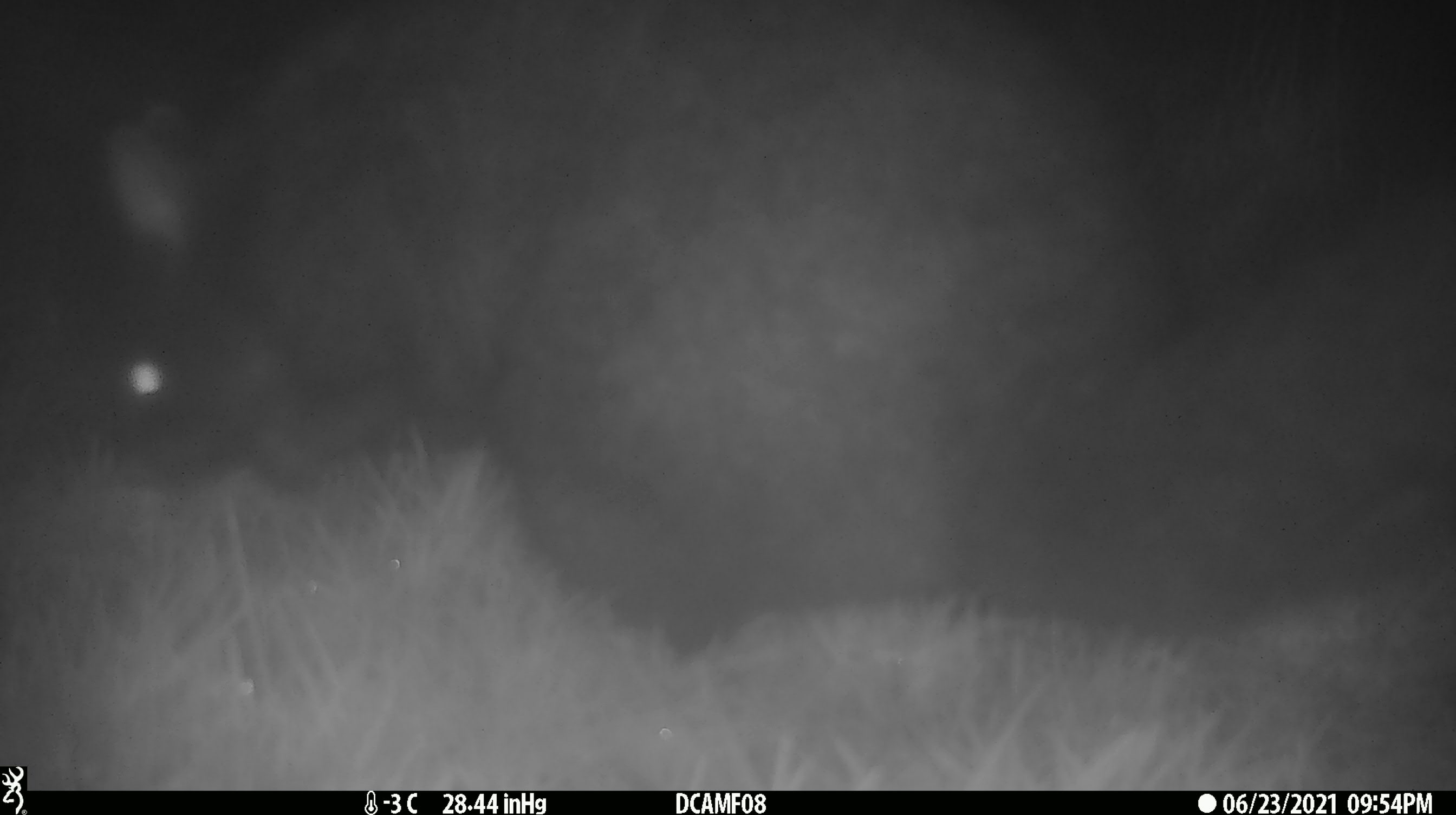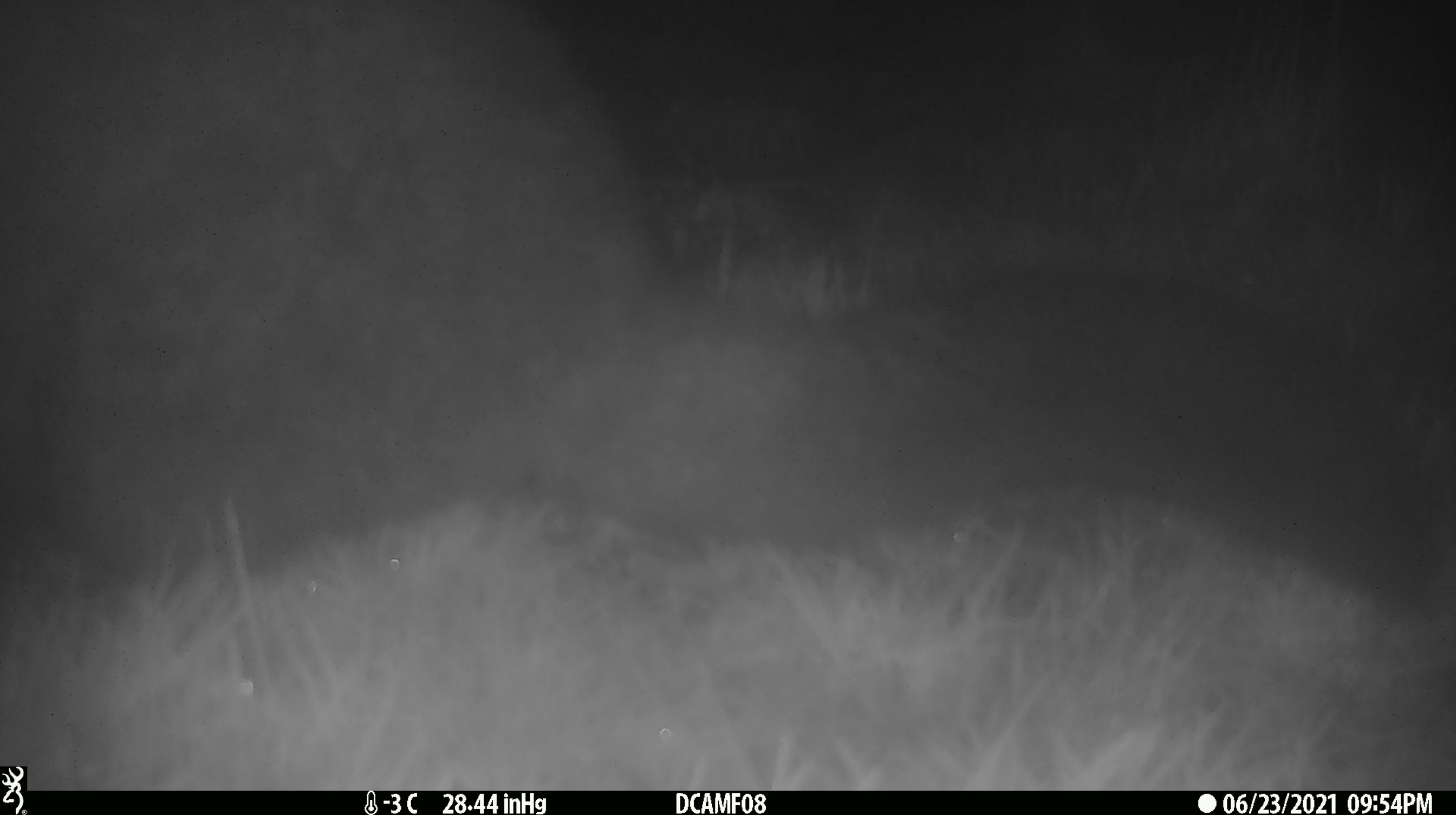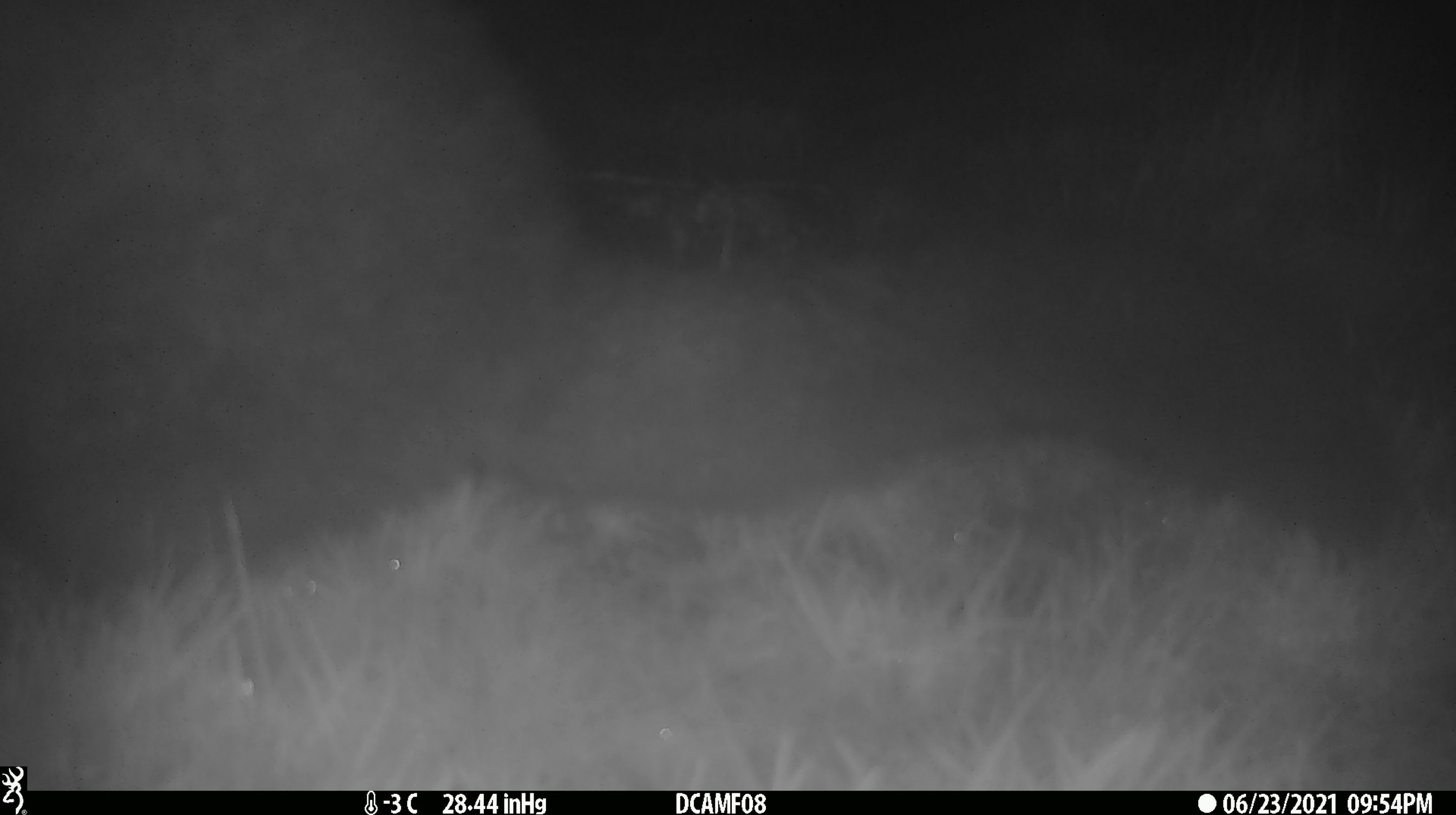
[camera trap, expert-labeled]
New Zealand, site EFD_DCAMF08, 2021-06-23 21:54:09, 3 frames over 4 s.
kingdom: Animalia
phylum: Chordata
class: Mammalia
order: Diprotodontia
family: Phalangeridae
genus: Trichosurus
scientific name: Trichosurus vulpecula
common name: common brushtail possum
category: possum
Possum (common brushtail possum) (Trichosurus vulpecula).